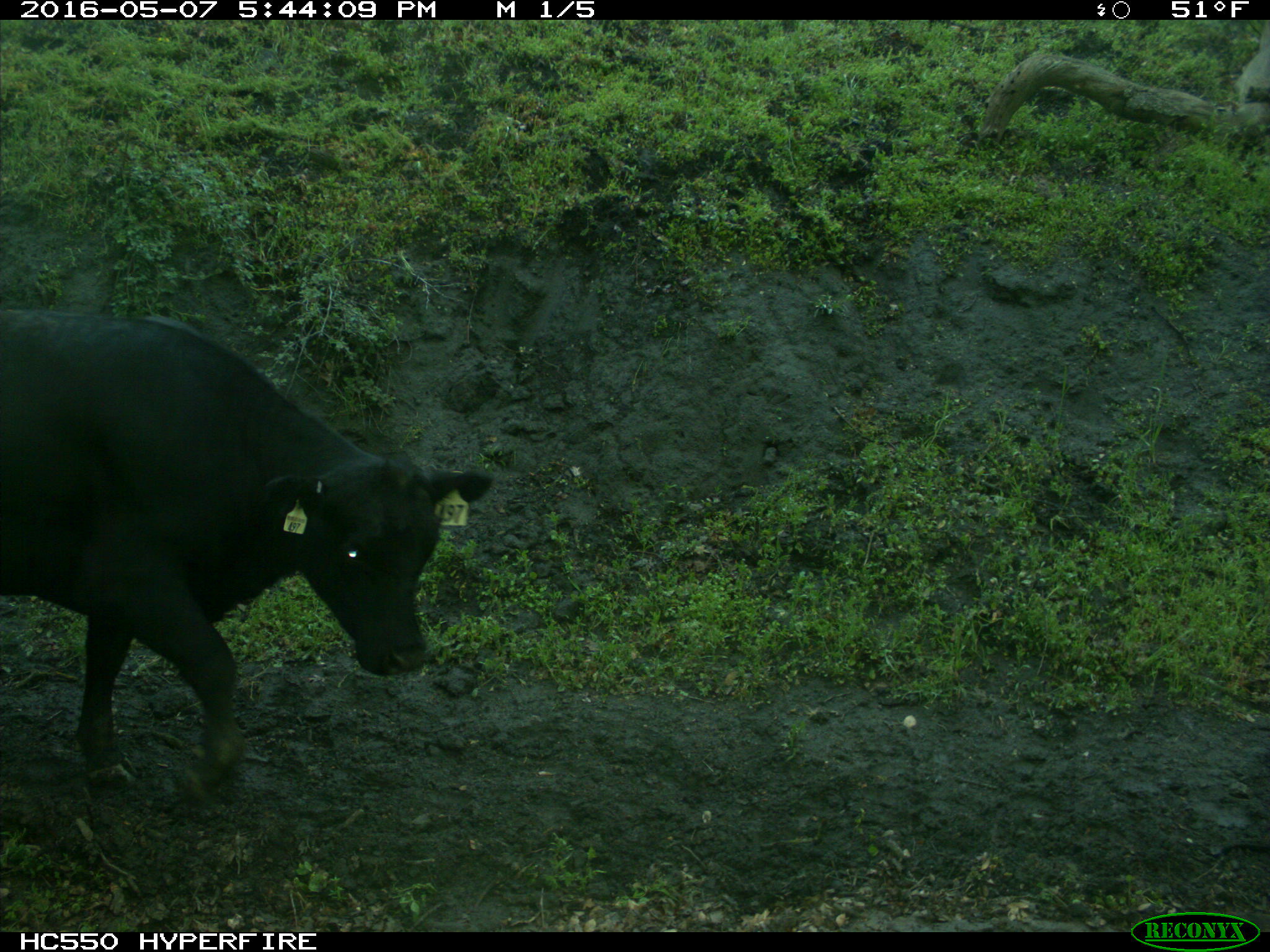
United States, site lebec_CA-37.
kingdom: Animalia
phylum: Chordata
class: Mammalia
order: Artiodactyla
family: Bovidae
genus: Bos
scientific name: Bos taurus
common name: domestic cow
Bos taurus (domestic cow).